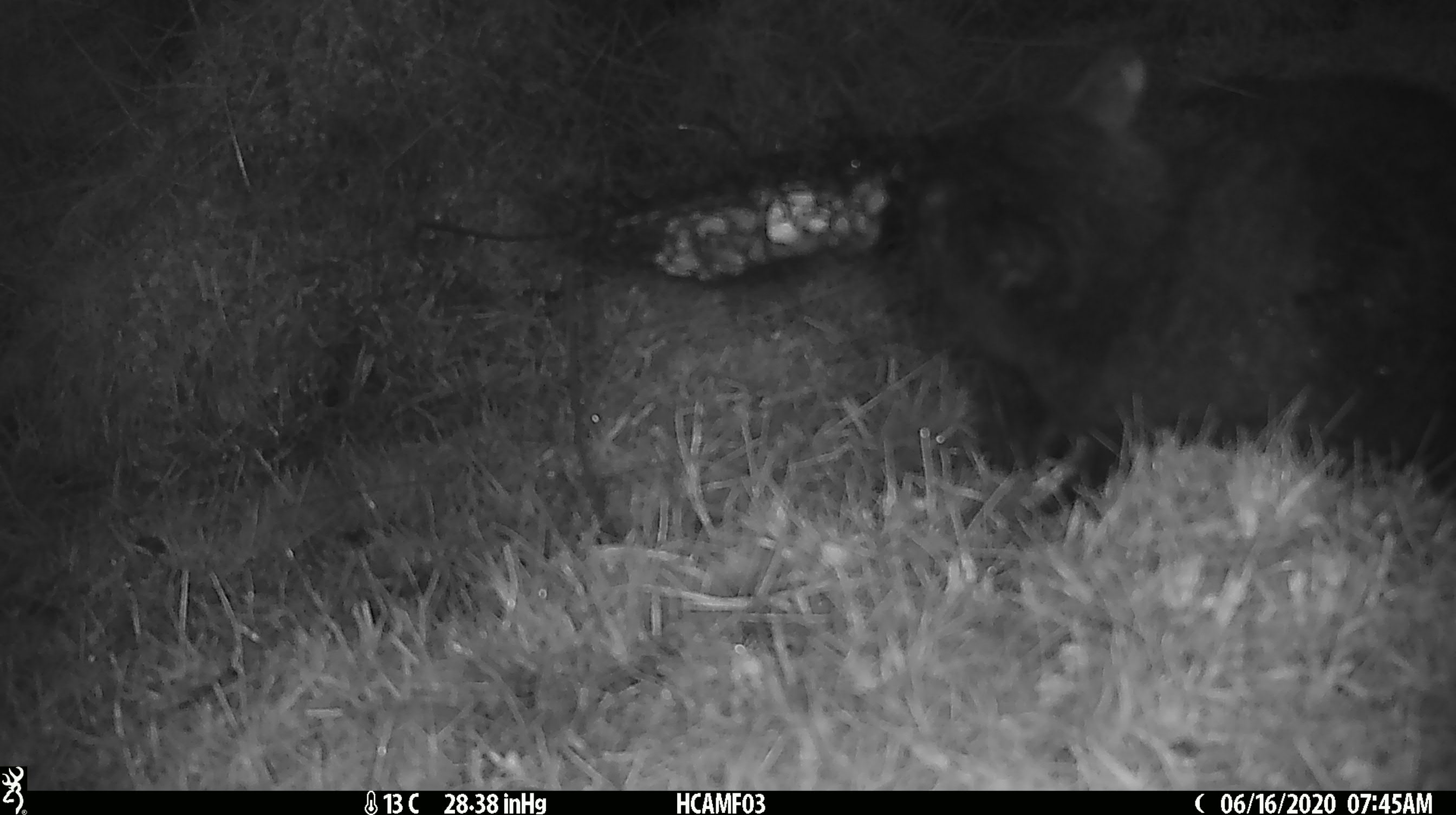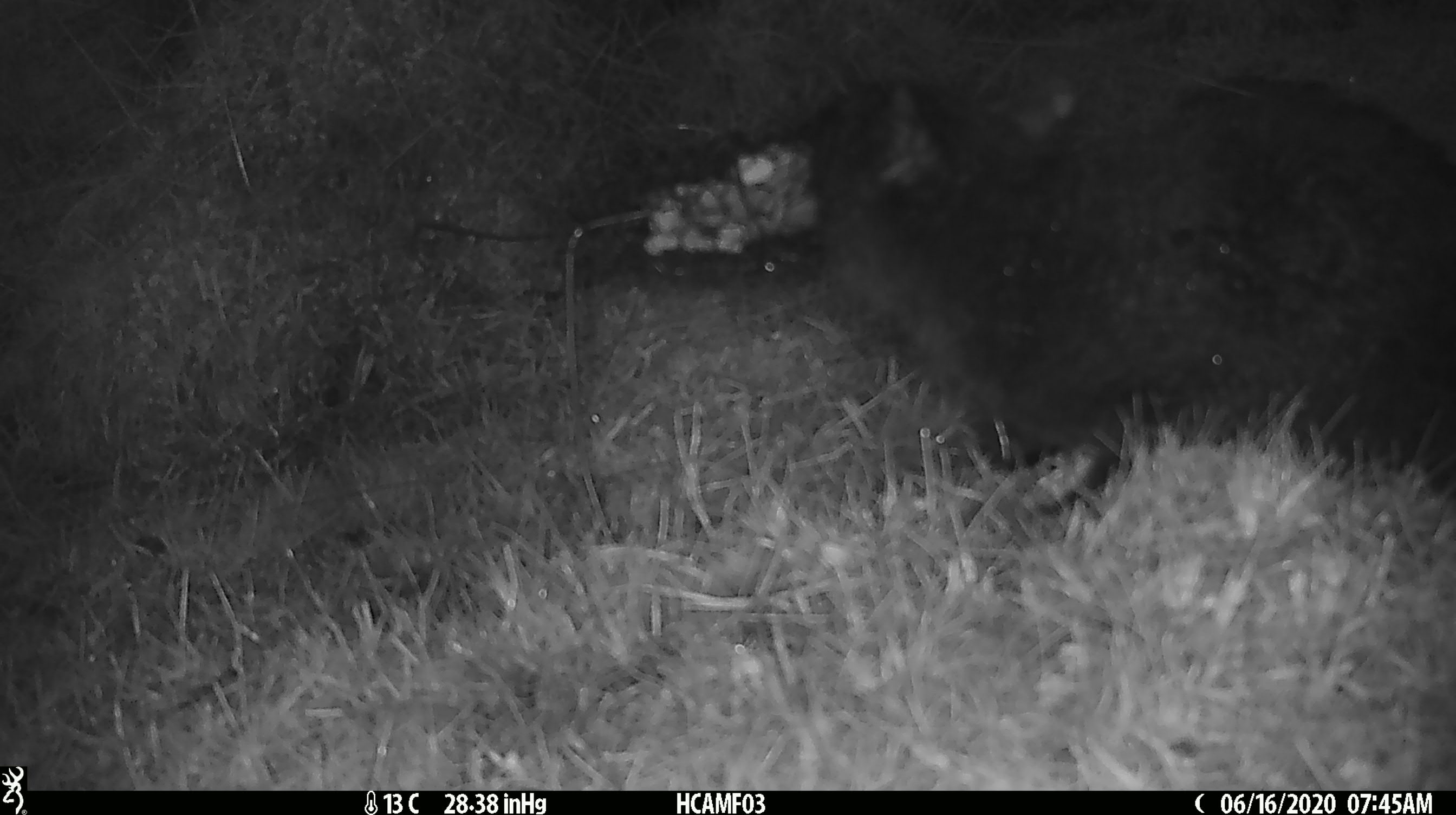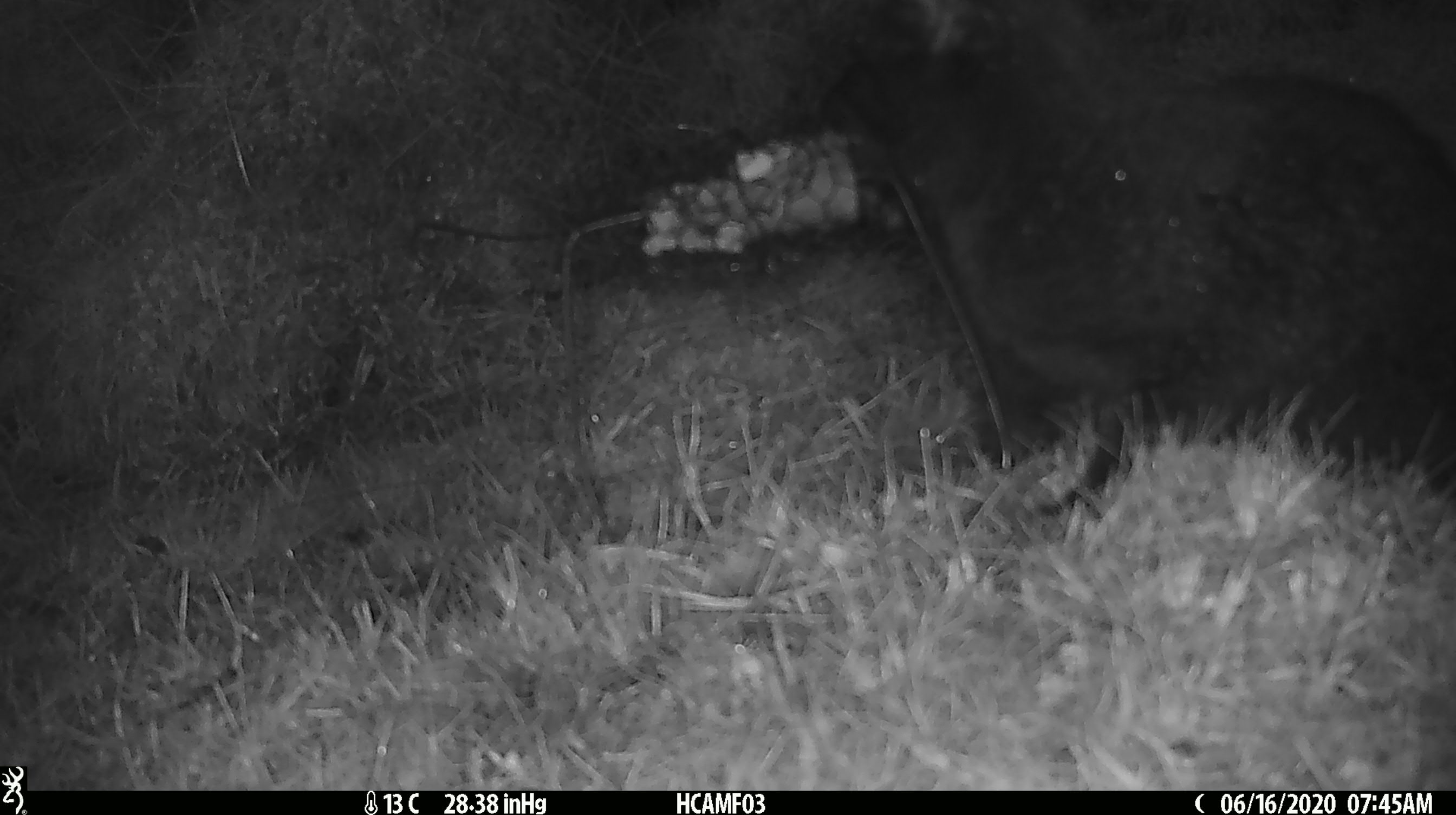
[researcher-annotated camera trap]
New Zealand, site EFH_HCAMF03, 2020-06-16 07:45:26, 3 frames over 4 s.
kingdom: Animalia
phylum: Chordata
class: Mammalia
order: Carnivora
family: Felidae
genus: Felis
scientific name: Felis catus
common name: domestic cat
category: cat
Cat (domestic cat) (Felis catus).